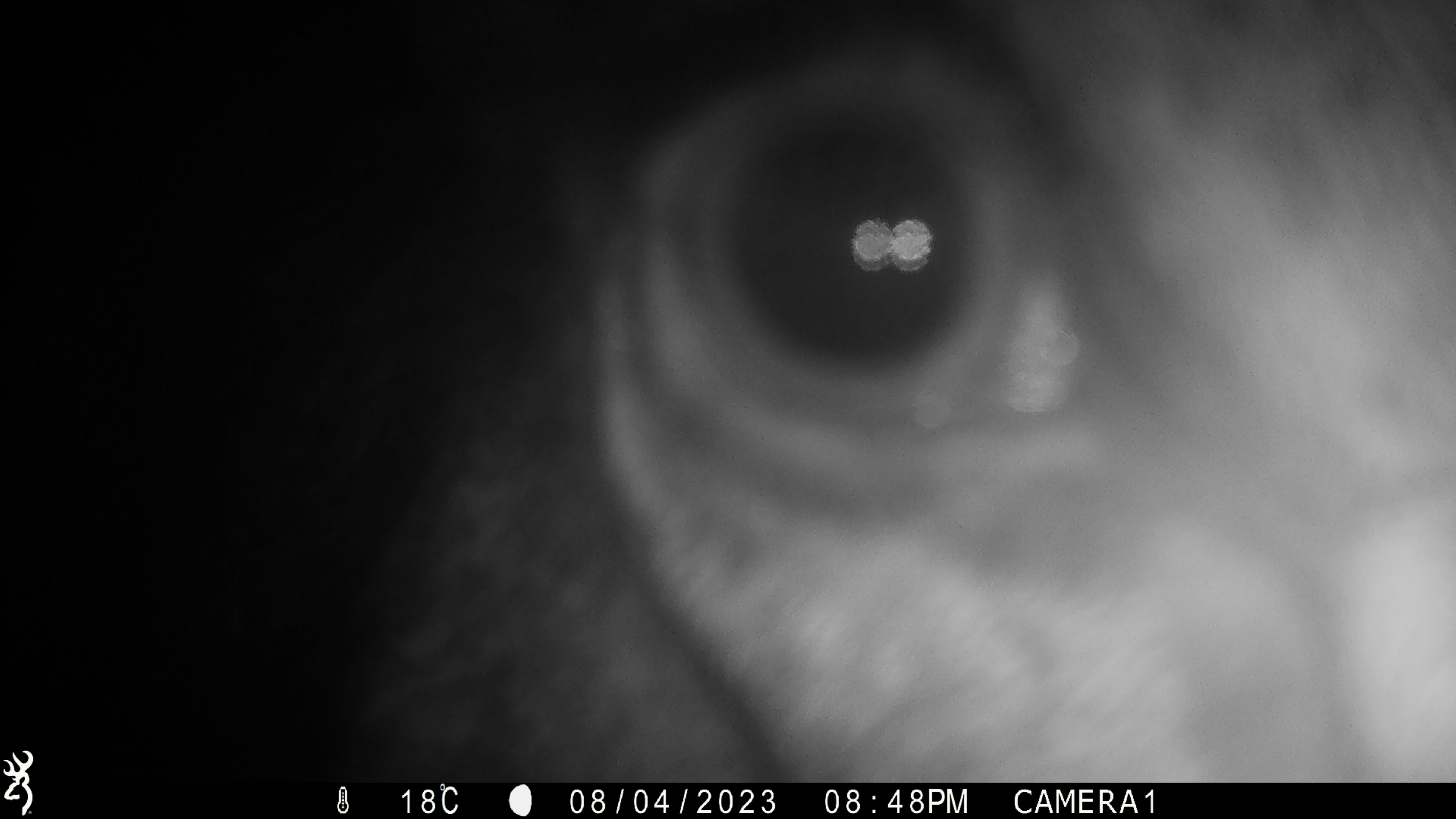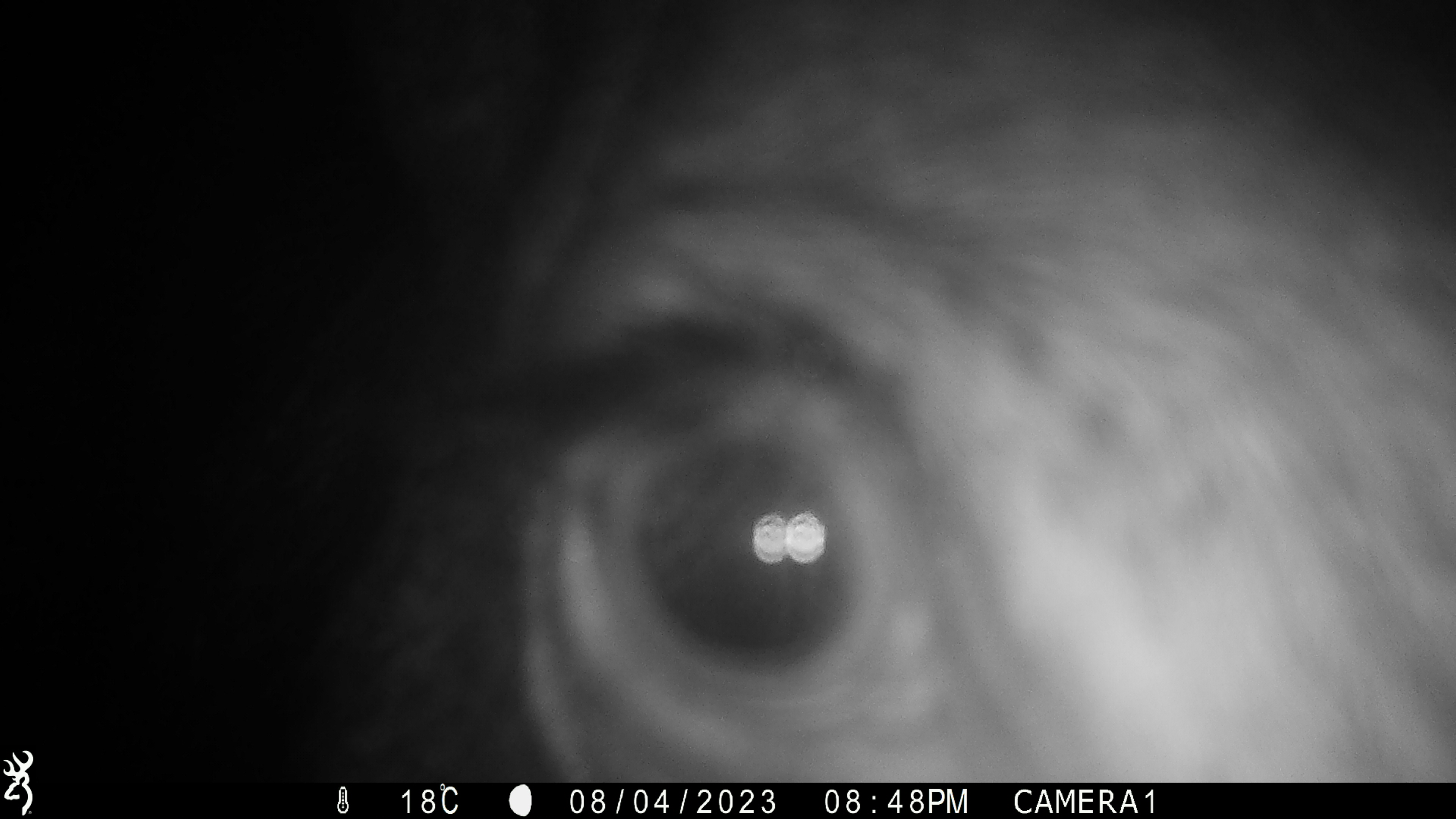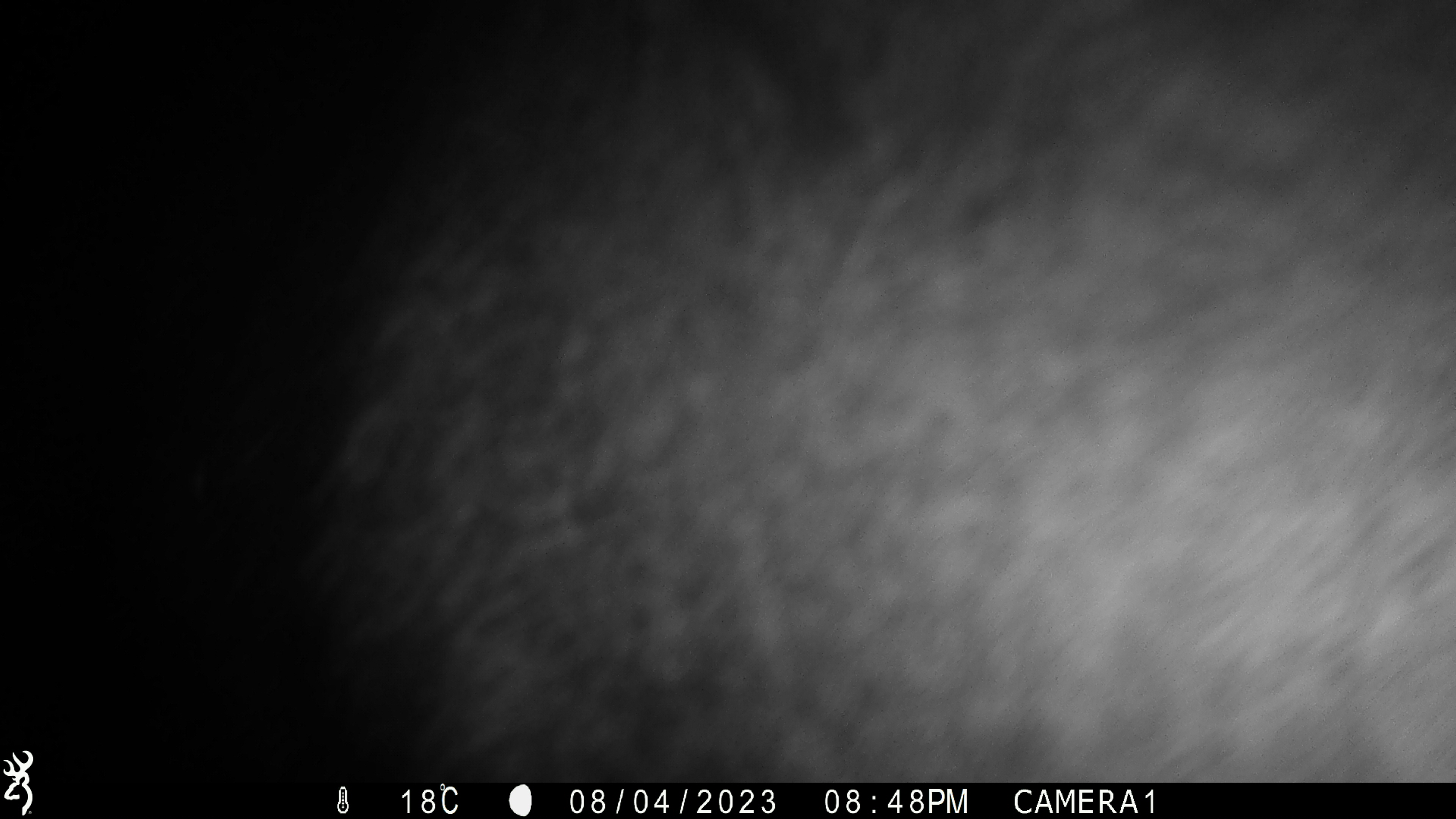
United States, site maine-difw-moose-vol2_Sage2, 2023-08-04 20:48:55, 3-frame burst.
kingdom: Animalia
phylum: Chordata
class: Mammalia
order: Artiodactyla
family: Cervidae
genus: Alces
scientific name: Alces alces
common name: moose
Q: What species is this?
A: Moose (Alces alces).